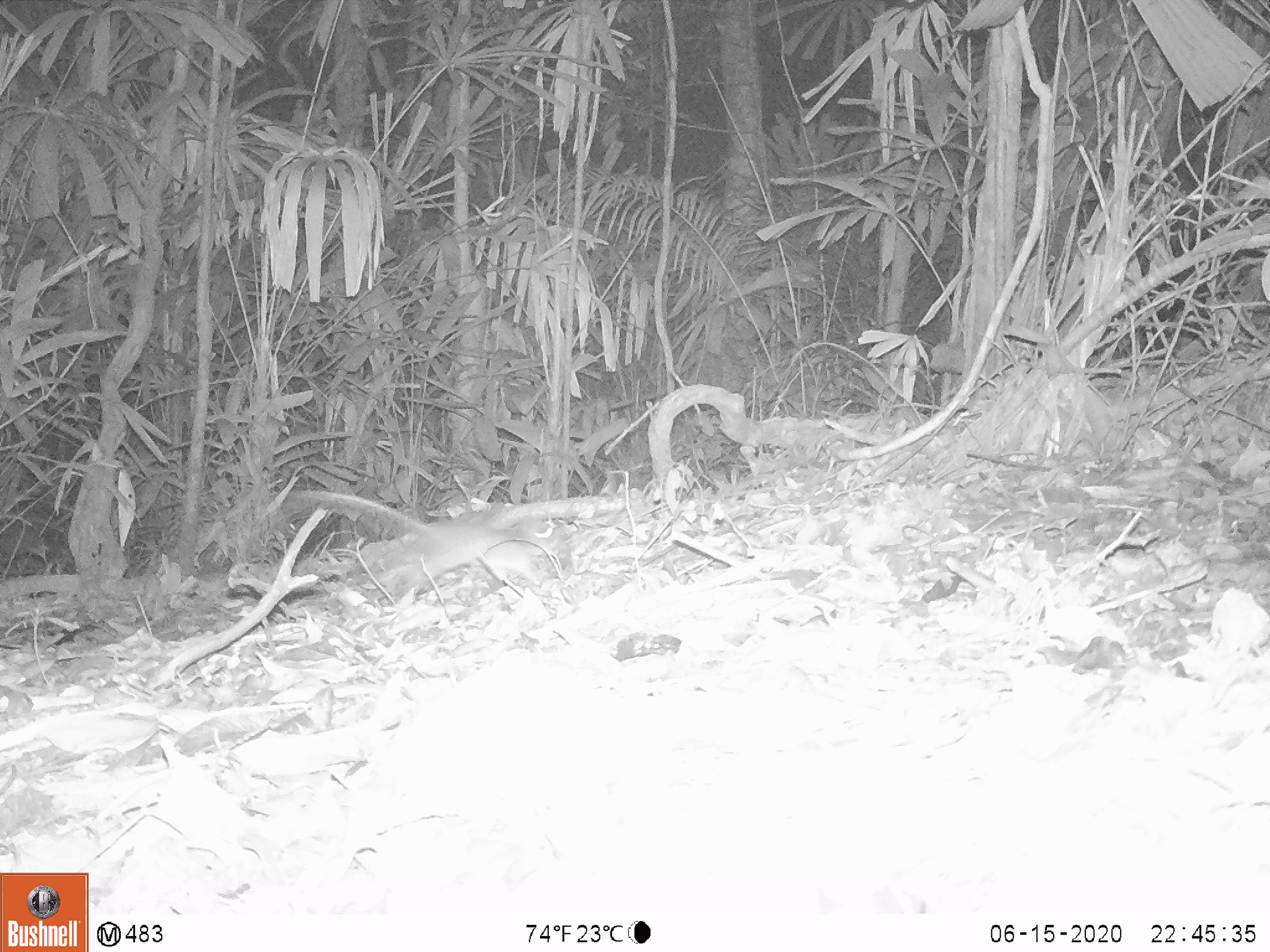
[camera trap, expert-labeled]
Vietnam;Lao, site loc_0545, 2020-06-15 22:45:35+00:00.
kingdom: Animalia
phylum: Chordata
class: Mammalia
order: Rodentia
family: Muridae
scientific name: Muridae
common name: old-world mice and rats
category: unidentified murid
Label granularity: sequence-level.